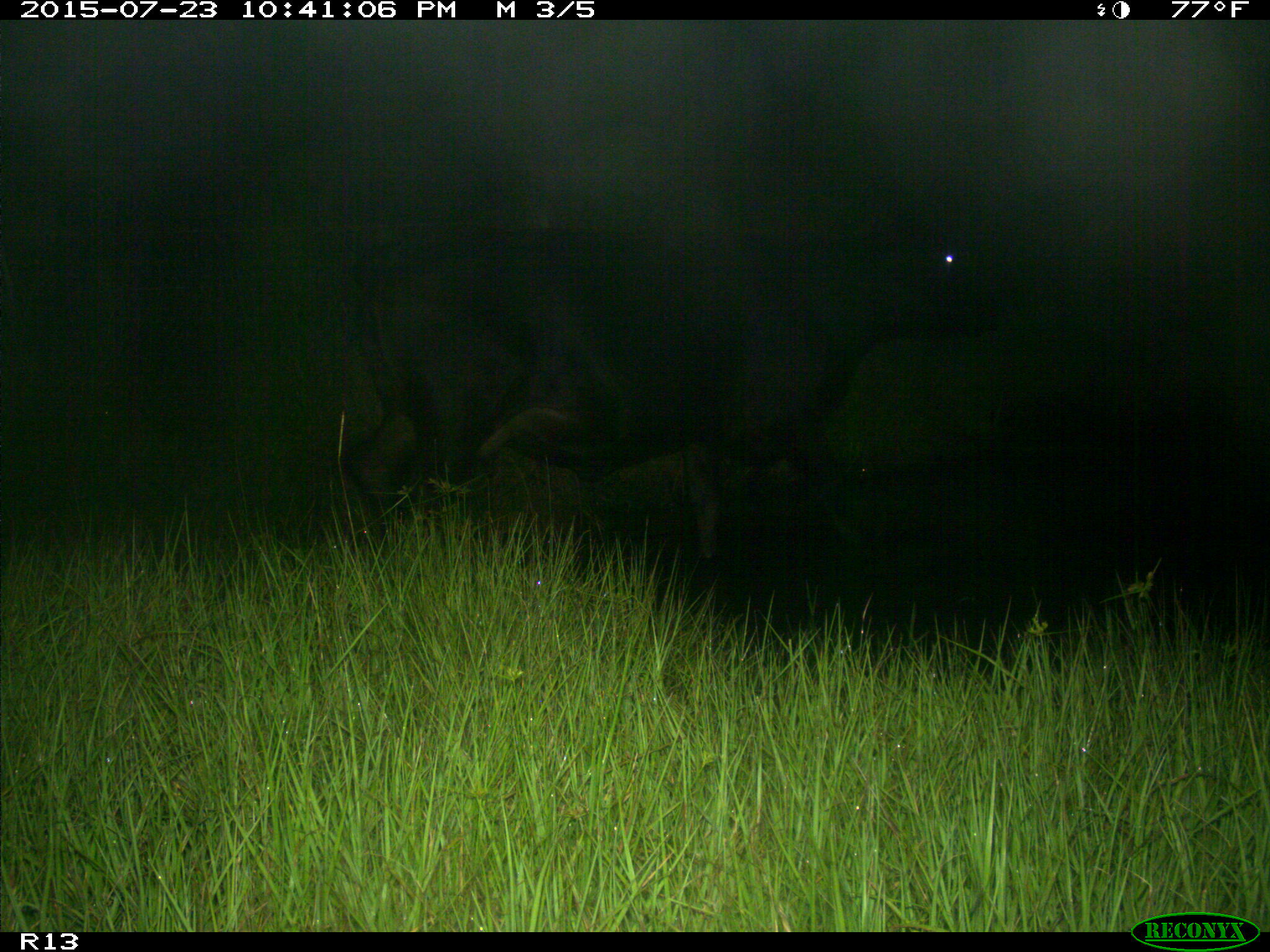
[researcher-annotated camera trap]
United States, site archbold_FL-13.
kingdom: Animalia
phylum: Chordata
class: Mammalia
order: Artiodactyla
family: Bovidae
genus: Bos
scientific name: Bos taurus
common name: domestic cow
Bos taurus (domestic cow).